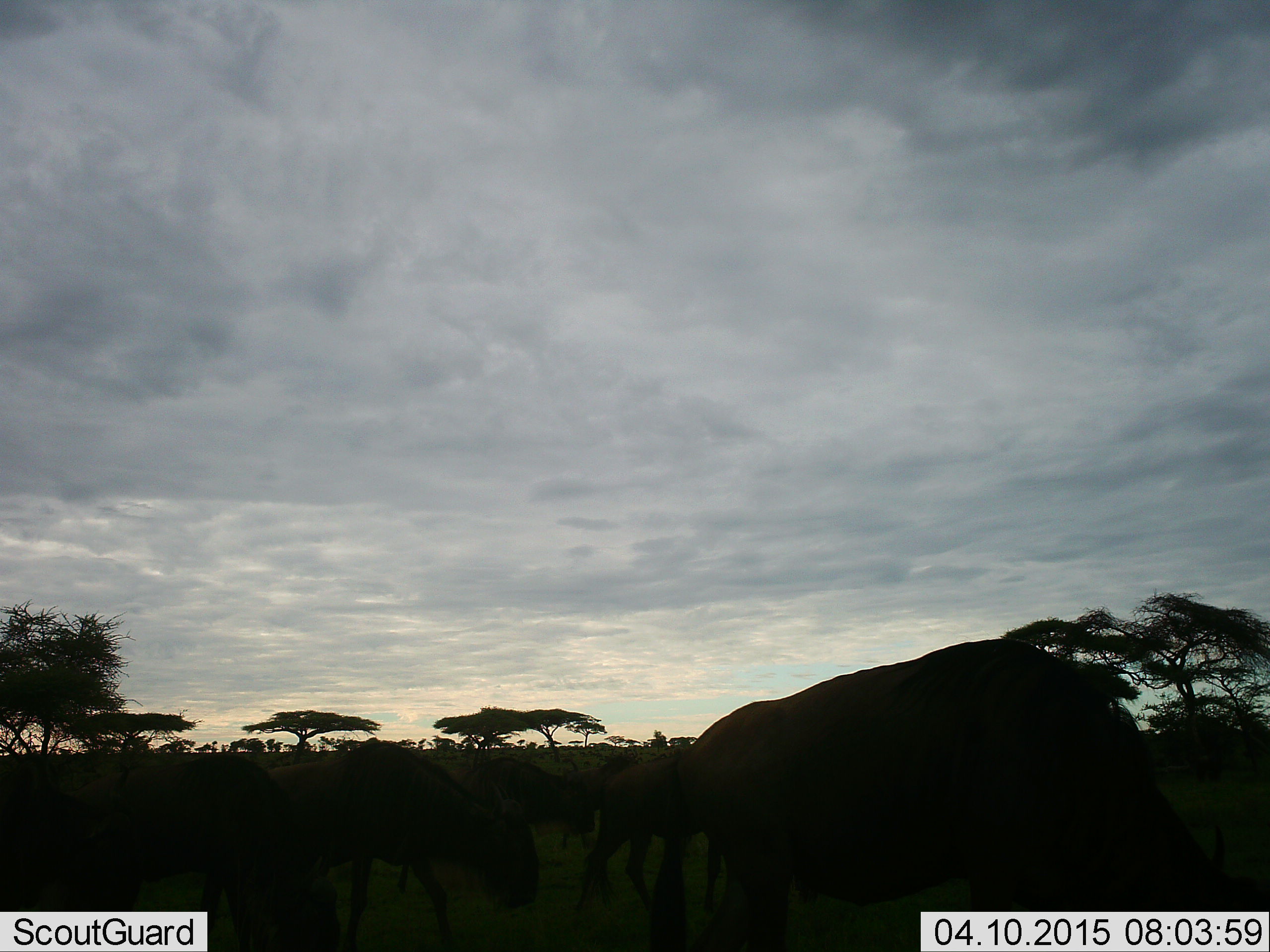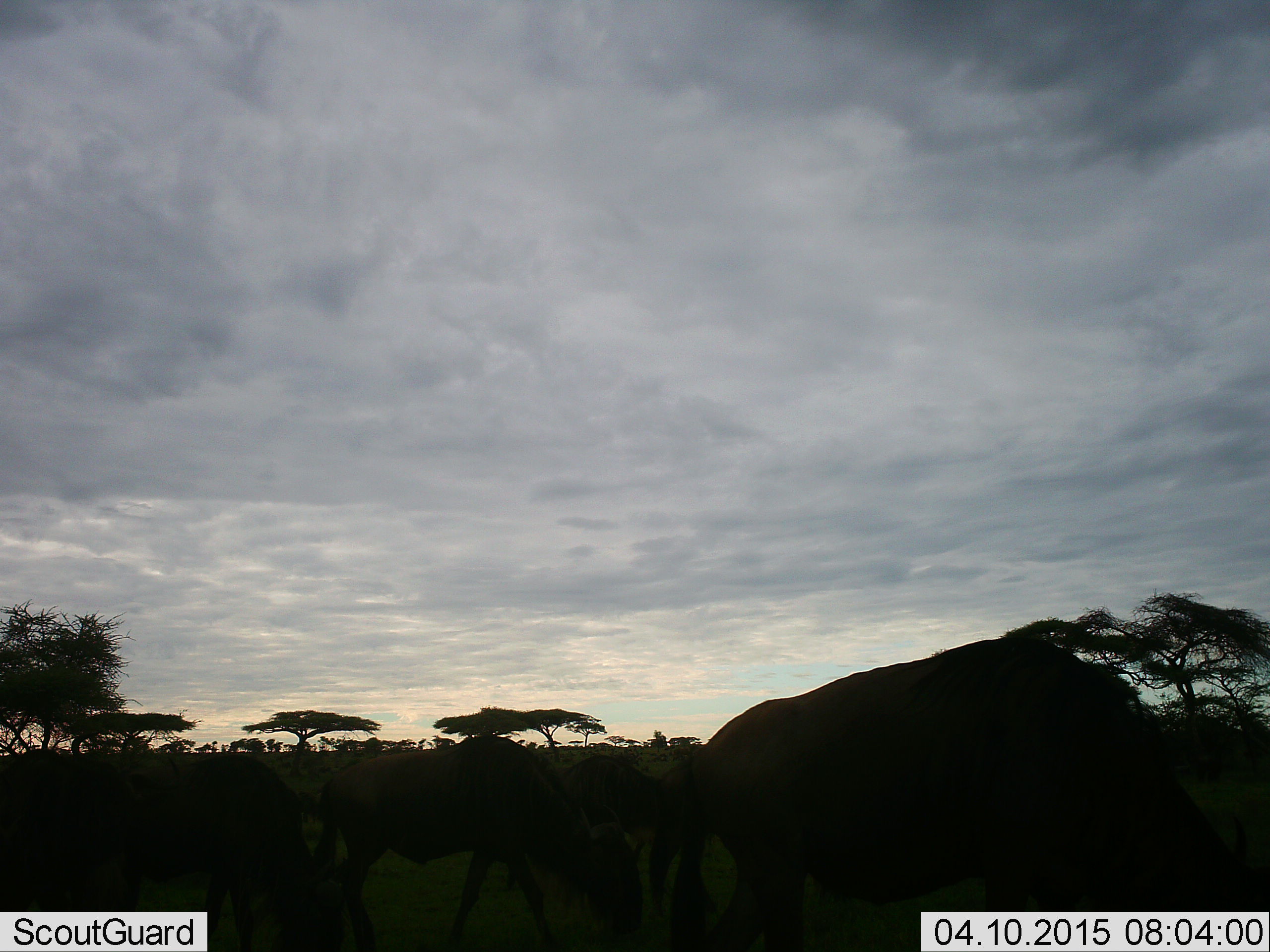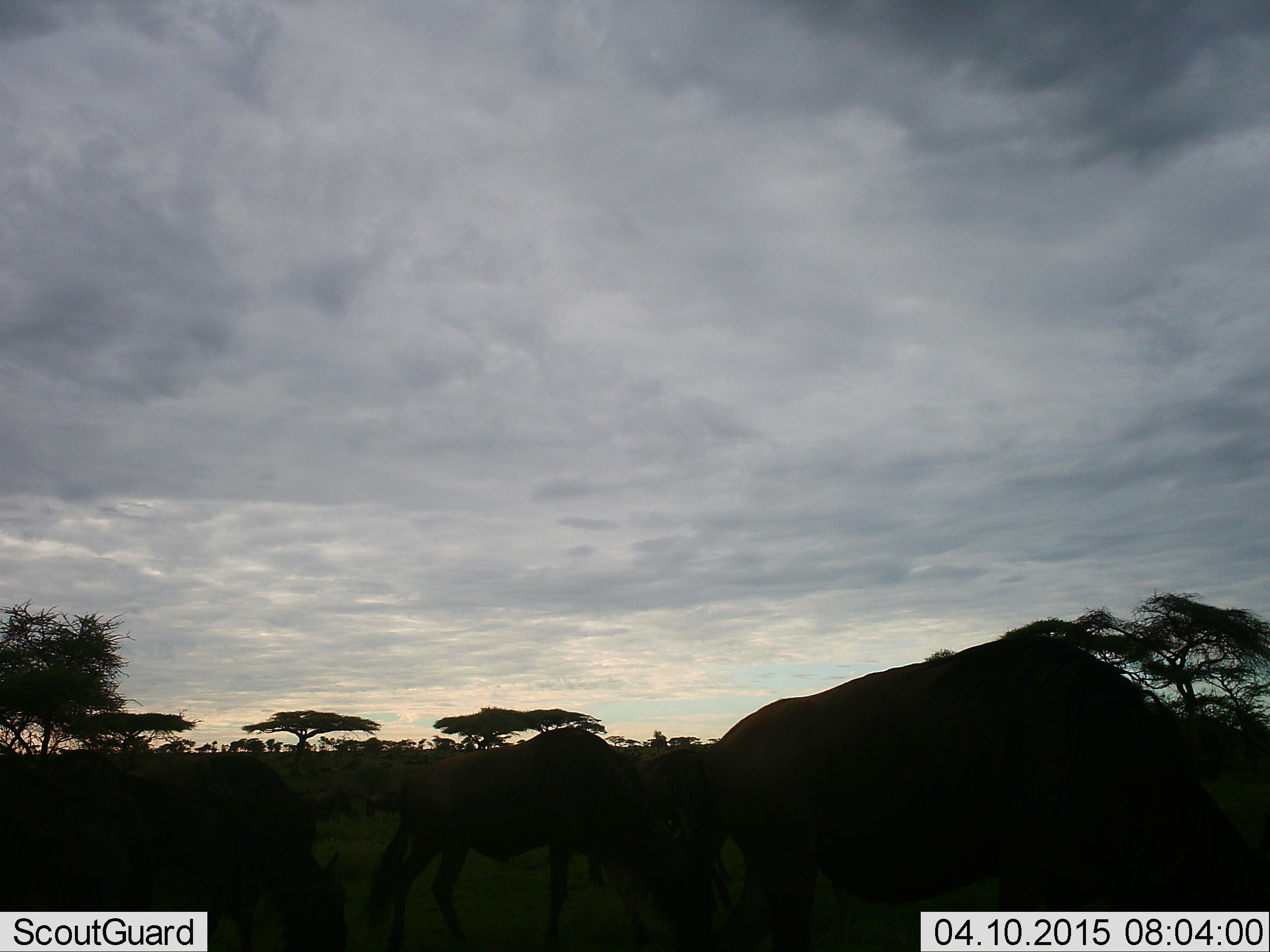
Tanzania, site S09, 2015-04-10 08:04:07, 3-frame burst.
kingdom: Animalia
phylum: Chordata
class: Mammalia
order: Artiodactyla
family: Bovidae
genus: Connochaetes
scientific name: Connochaetes taurinus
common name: blue wildebeest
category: wildebeest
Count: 9.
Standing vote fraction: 30%.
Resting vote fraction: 0%.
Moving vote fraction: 80%.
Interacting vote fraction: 0%.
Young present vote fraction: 0%.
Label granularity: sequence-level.